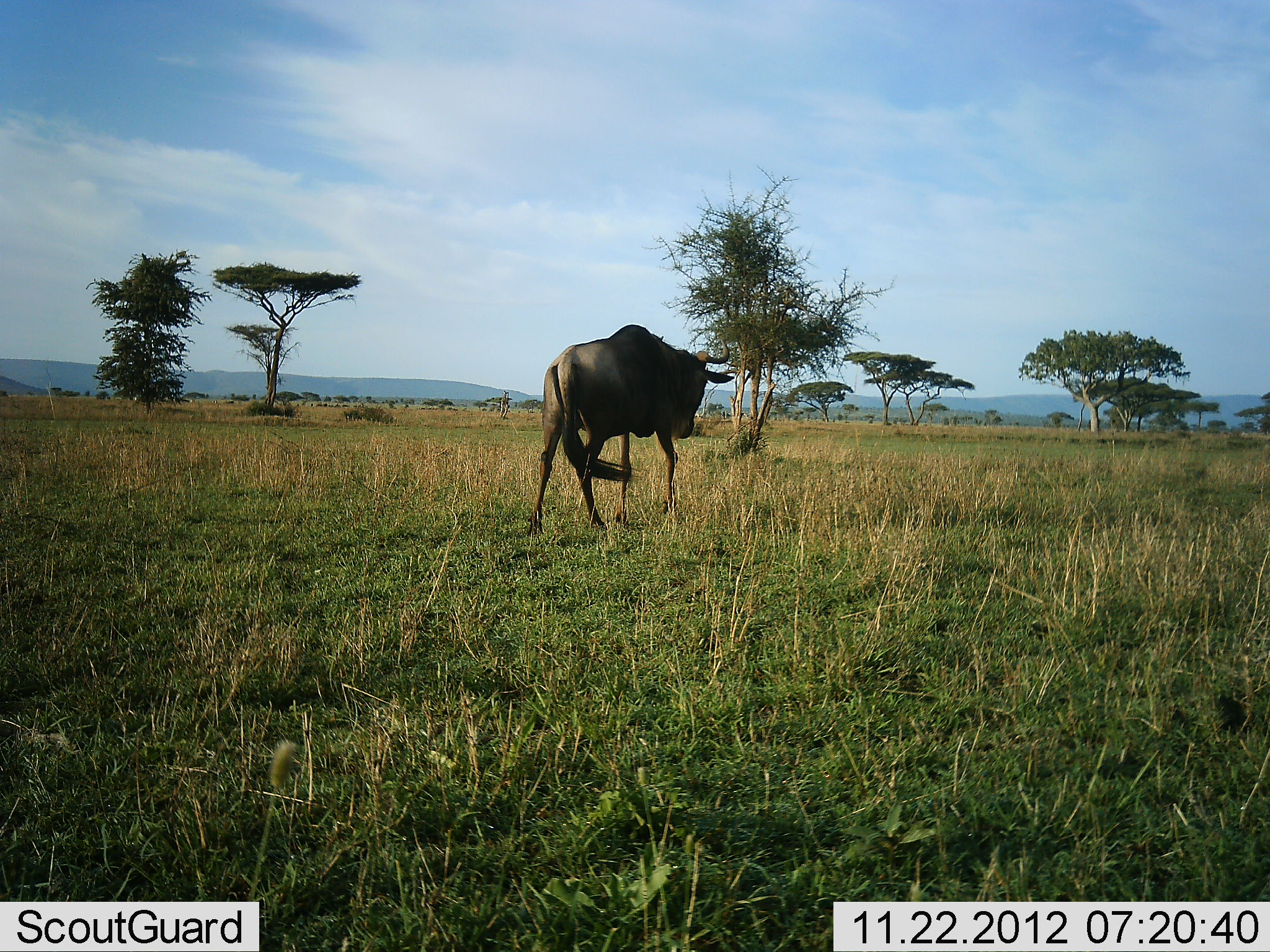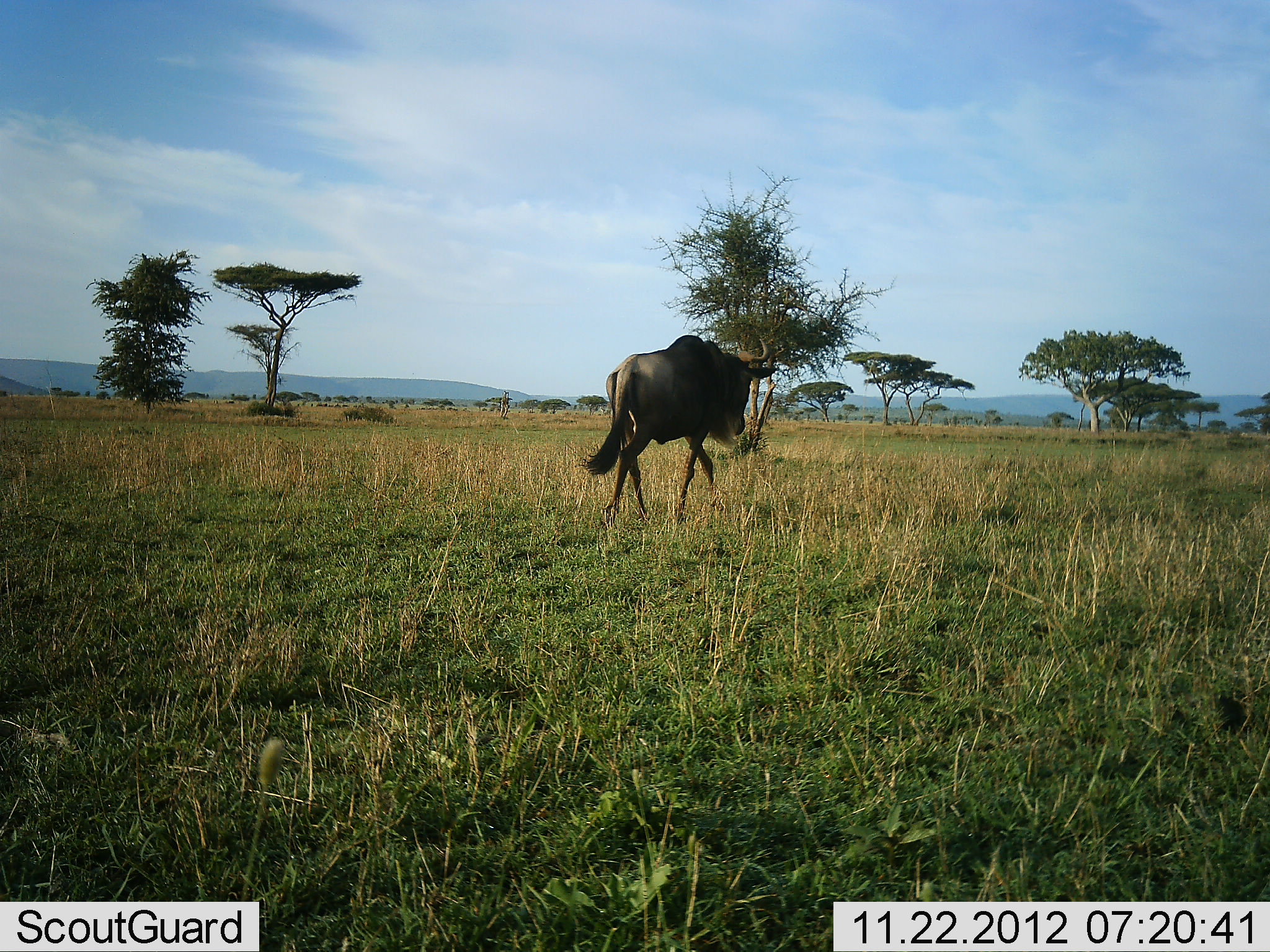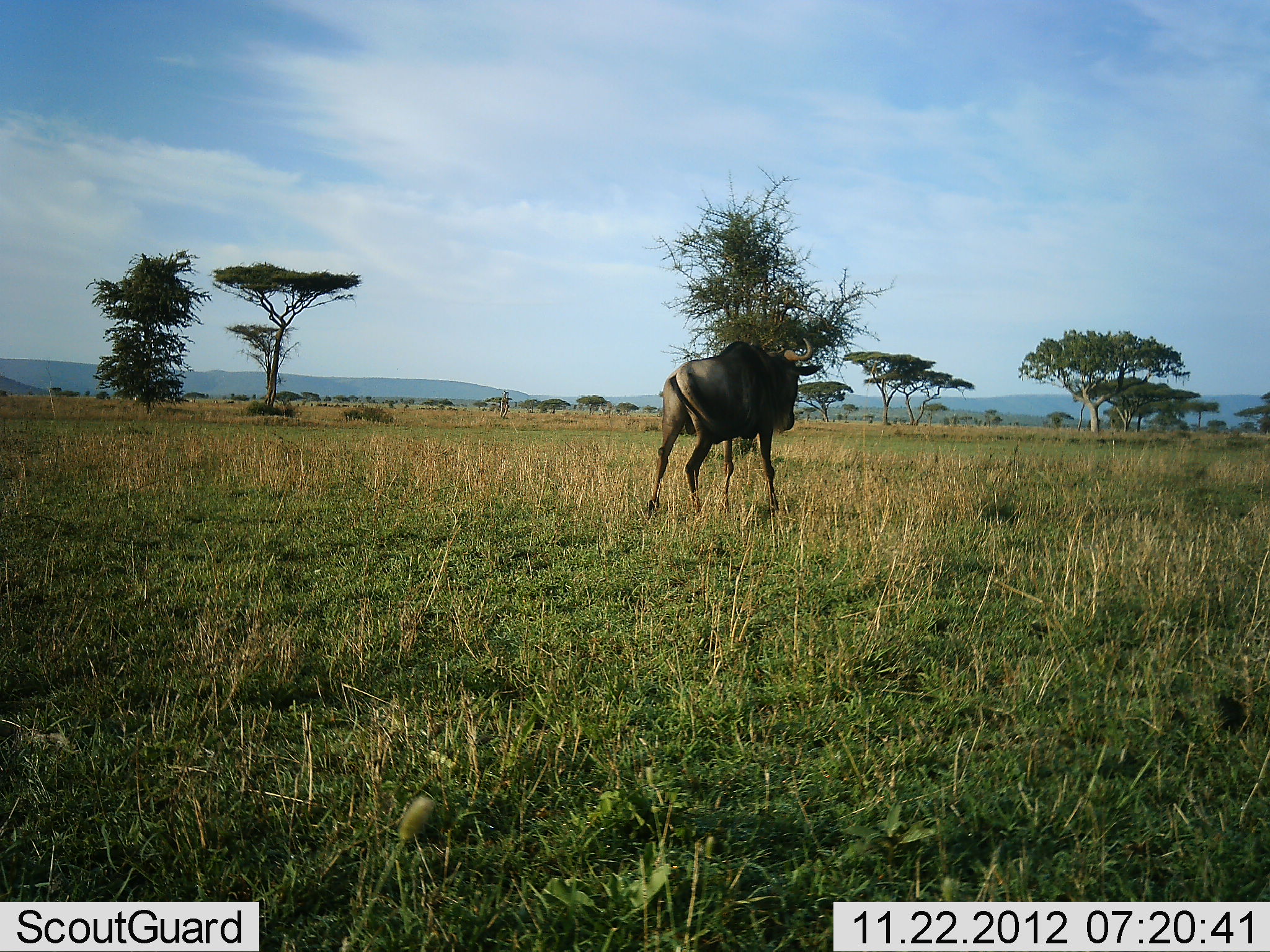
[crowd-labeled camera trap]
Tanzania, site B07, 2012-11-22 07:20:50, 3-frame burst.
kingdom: Animalia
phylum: Chordata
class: Mammalia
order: Artiodactyla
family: Bovidae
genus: Connochaetes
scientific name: Connochaetes taurinus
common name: blue wildebeest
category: wildebeest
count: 1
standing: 10%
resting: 0%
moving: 100%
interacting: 0%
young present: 0%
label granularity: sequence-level